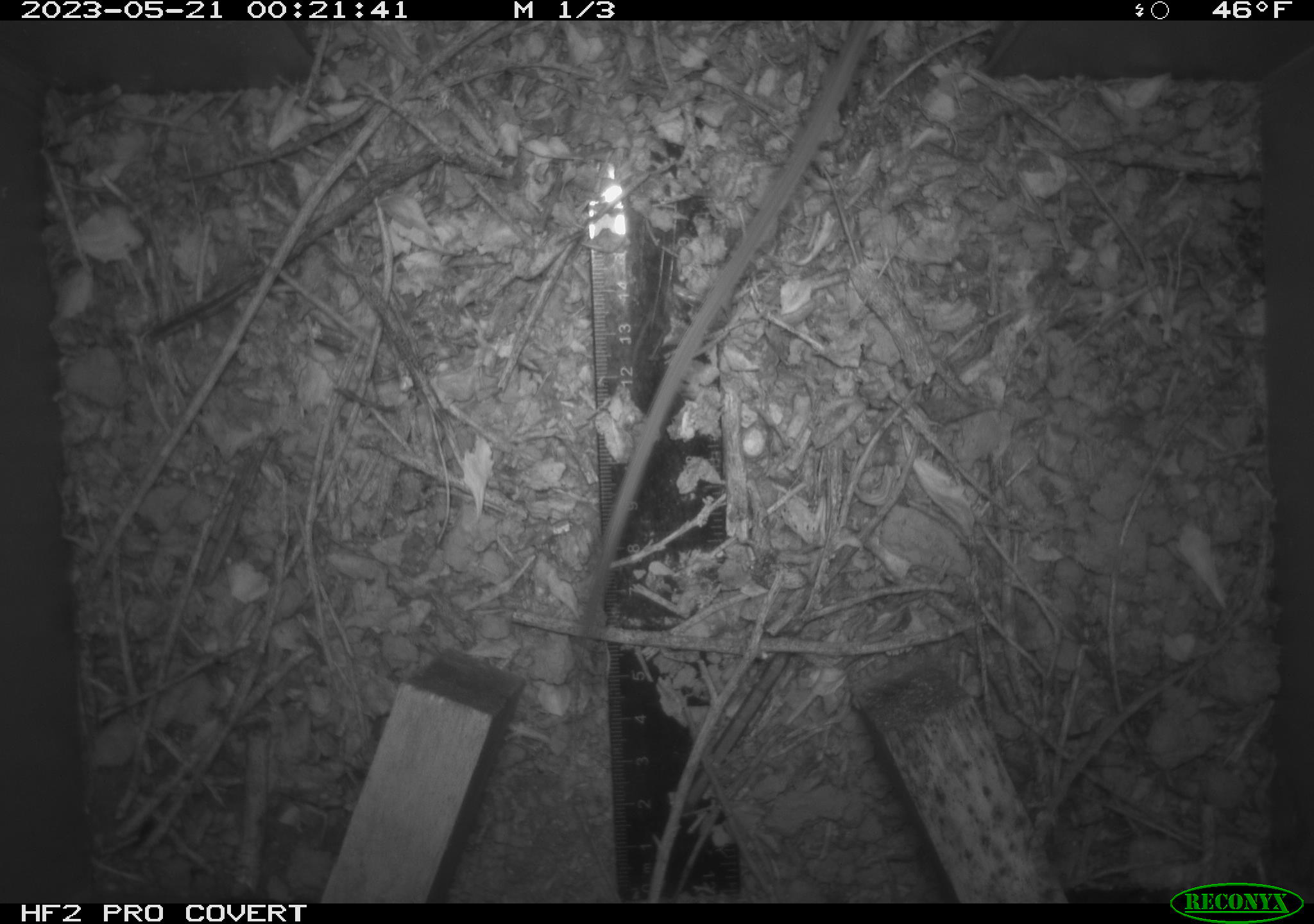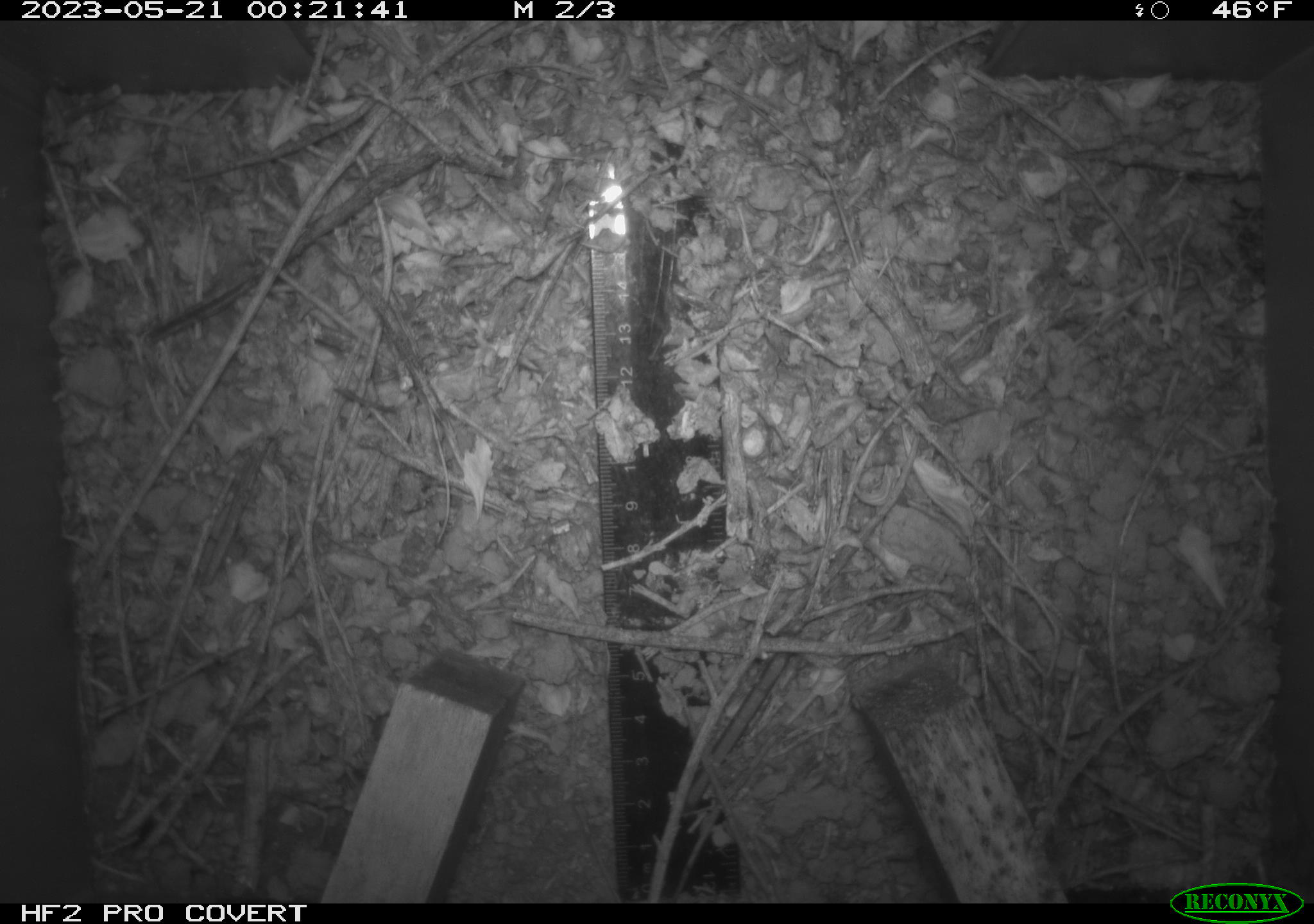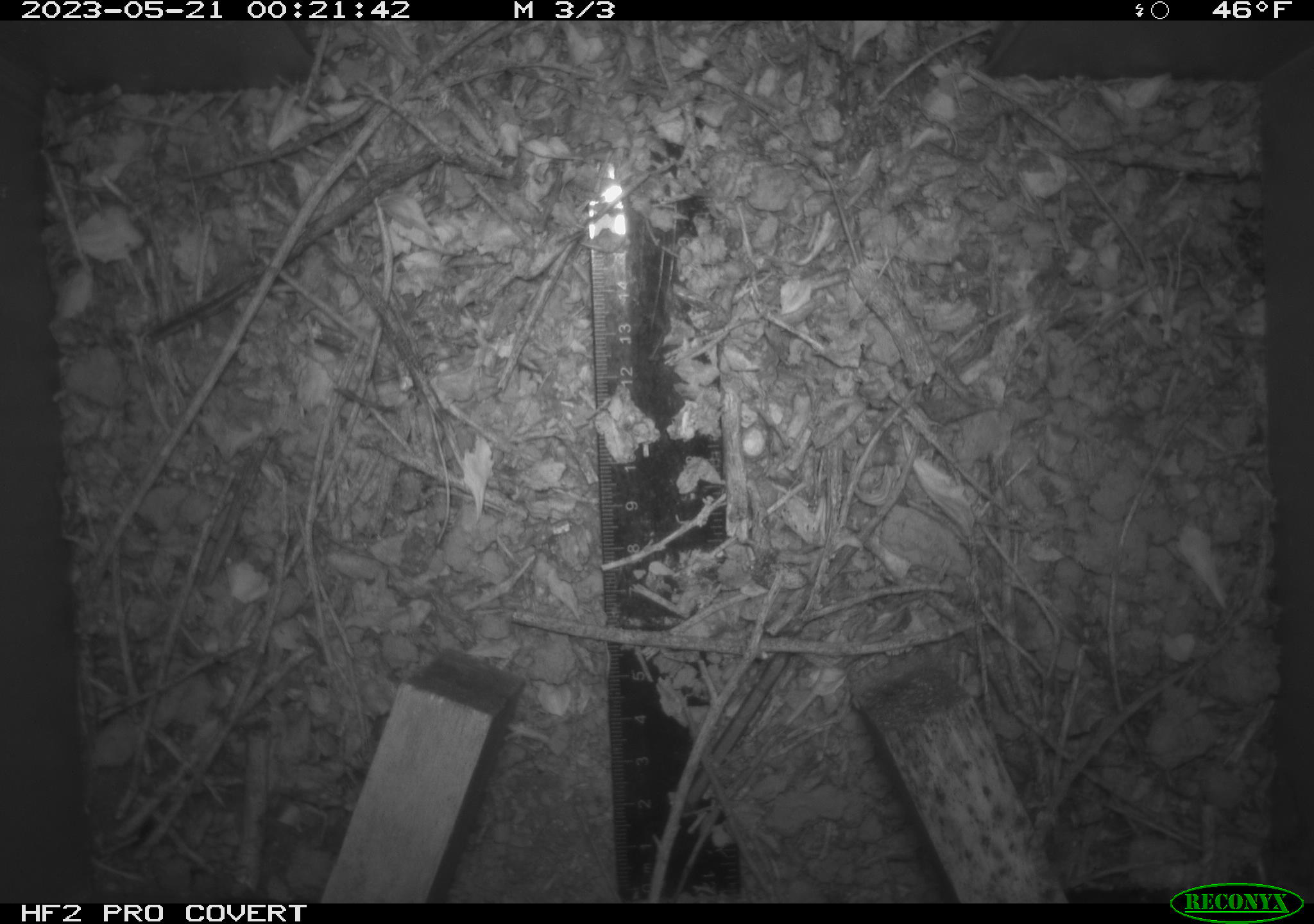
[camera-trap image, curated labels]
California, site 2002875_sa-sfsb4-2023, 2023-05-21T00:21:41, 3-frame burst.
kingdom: Animalia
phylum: Chordata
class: Mammalia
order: Rodentia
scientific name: Rodentia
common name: mouse species